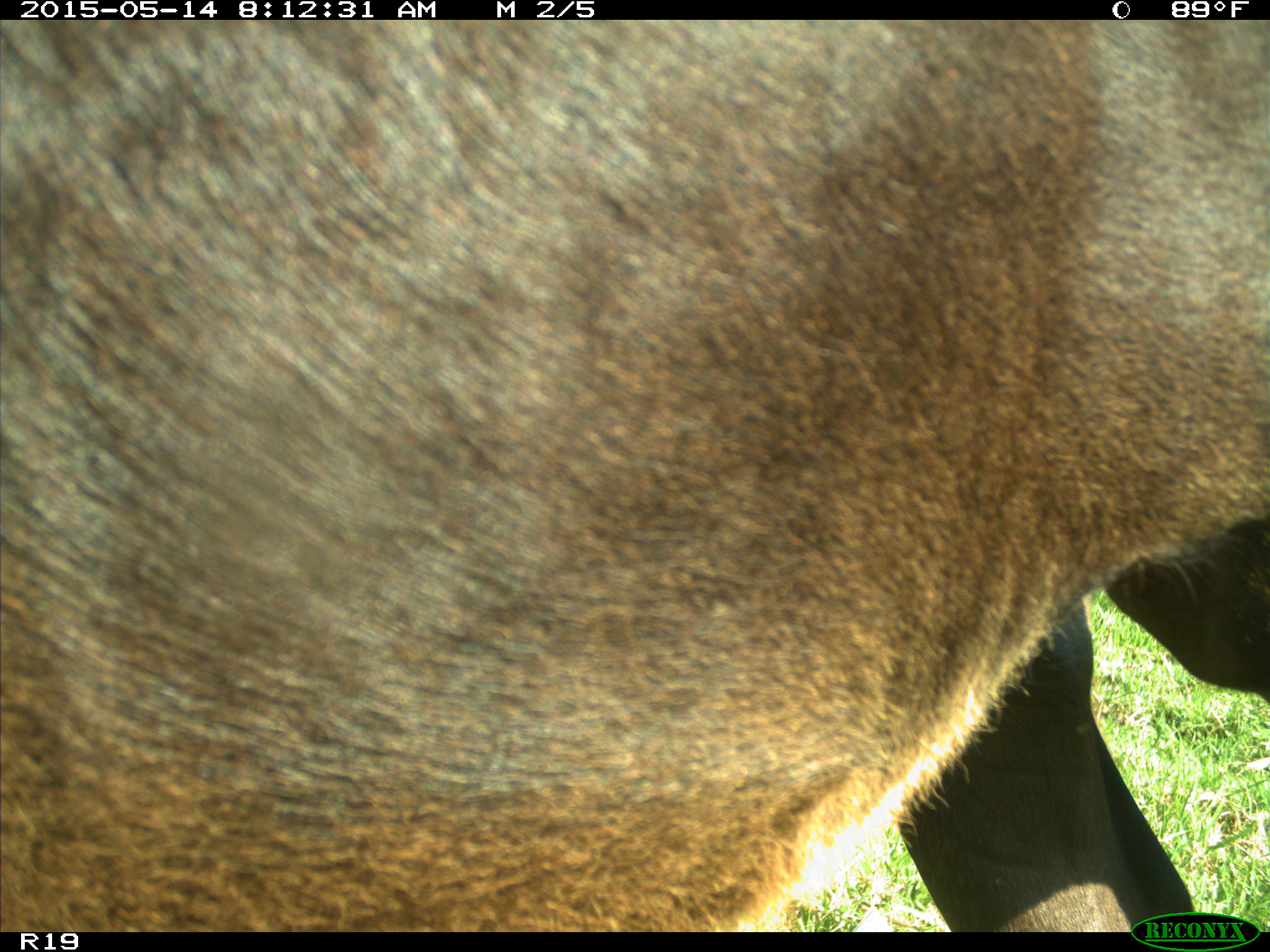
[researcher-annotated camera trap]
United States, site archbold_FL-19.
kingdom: Animalia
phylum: Chordata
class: Mammalia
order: Artiodactyla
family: Bovidae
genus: Bos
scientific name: Bos taurus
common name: domestic cow